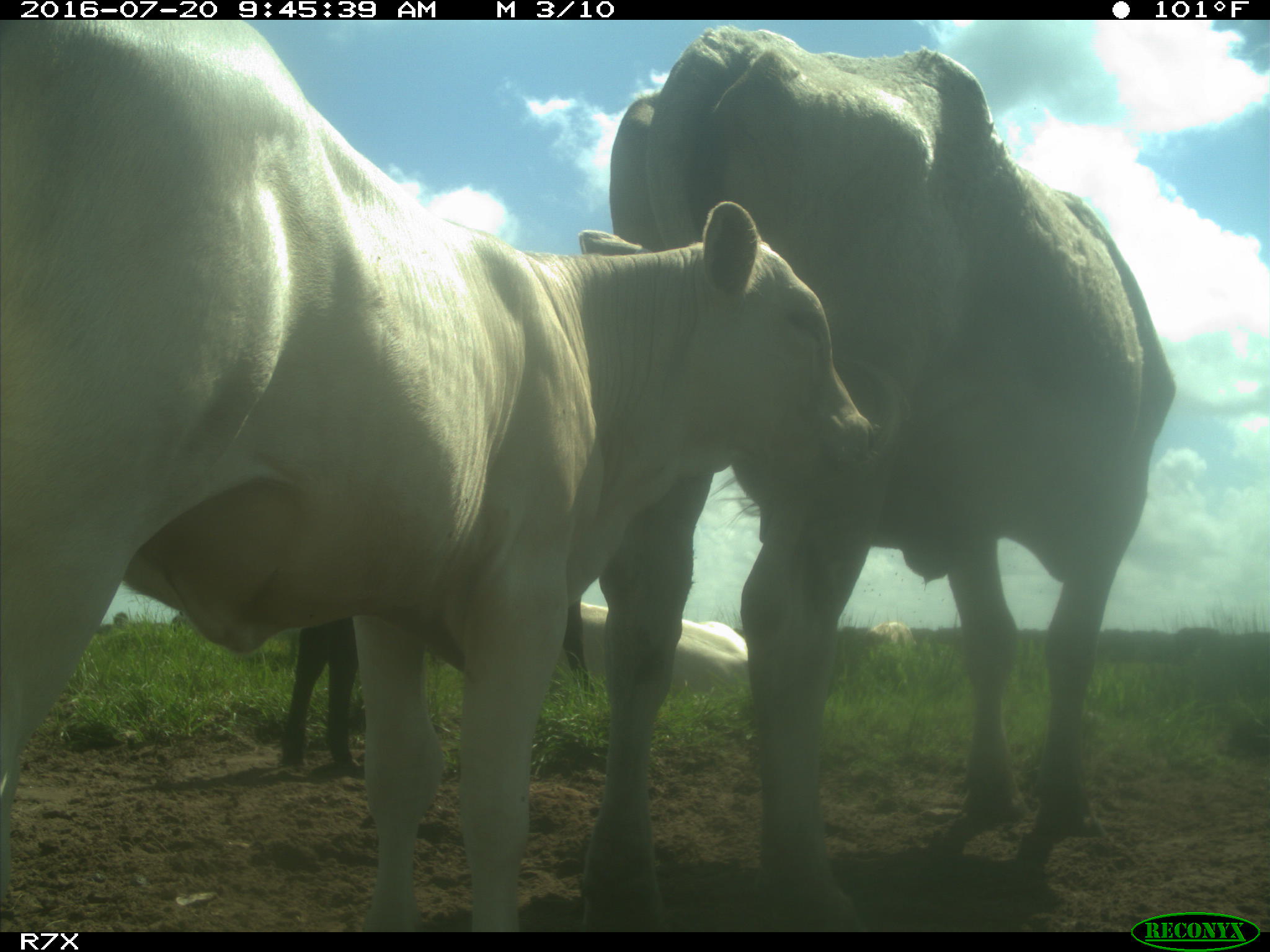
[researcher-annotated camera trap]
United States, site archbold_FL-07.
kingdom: Animalia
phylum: Chordata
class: Mammalia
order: Artiodactyla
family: Bovidae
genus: Bos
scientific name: Bos taurus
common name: domestic cow